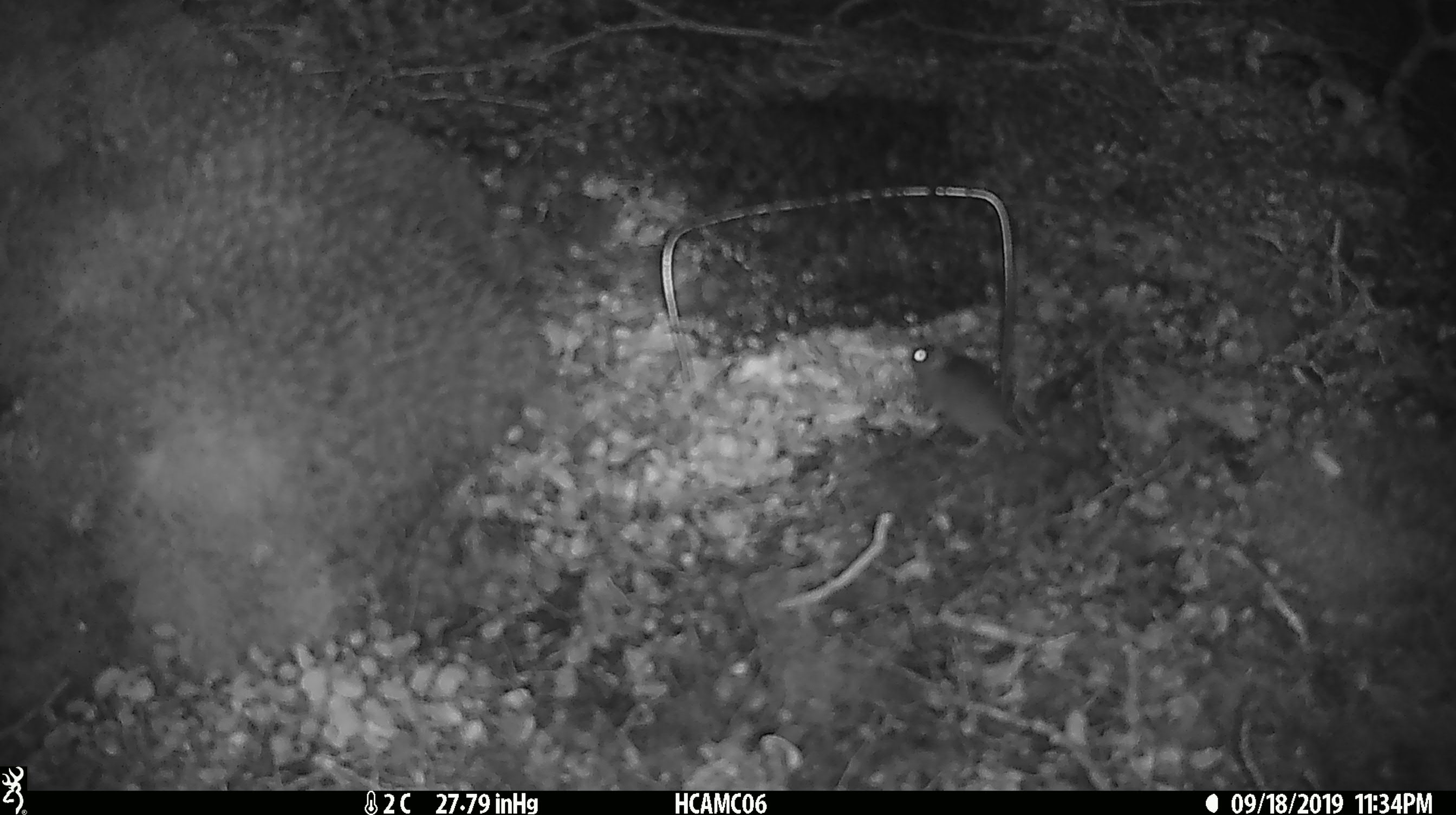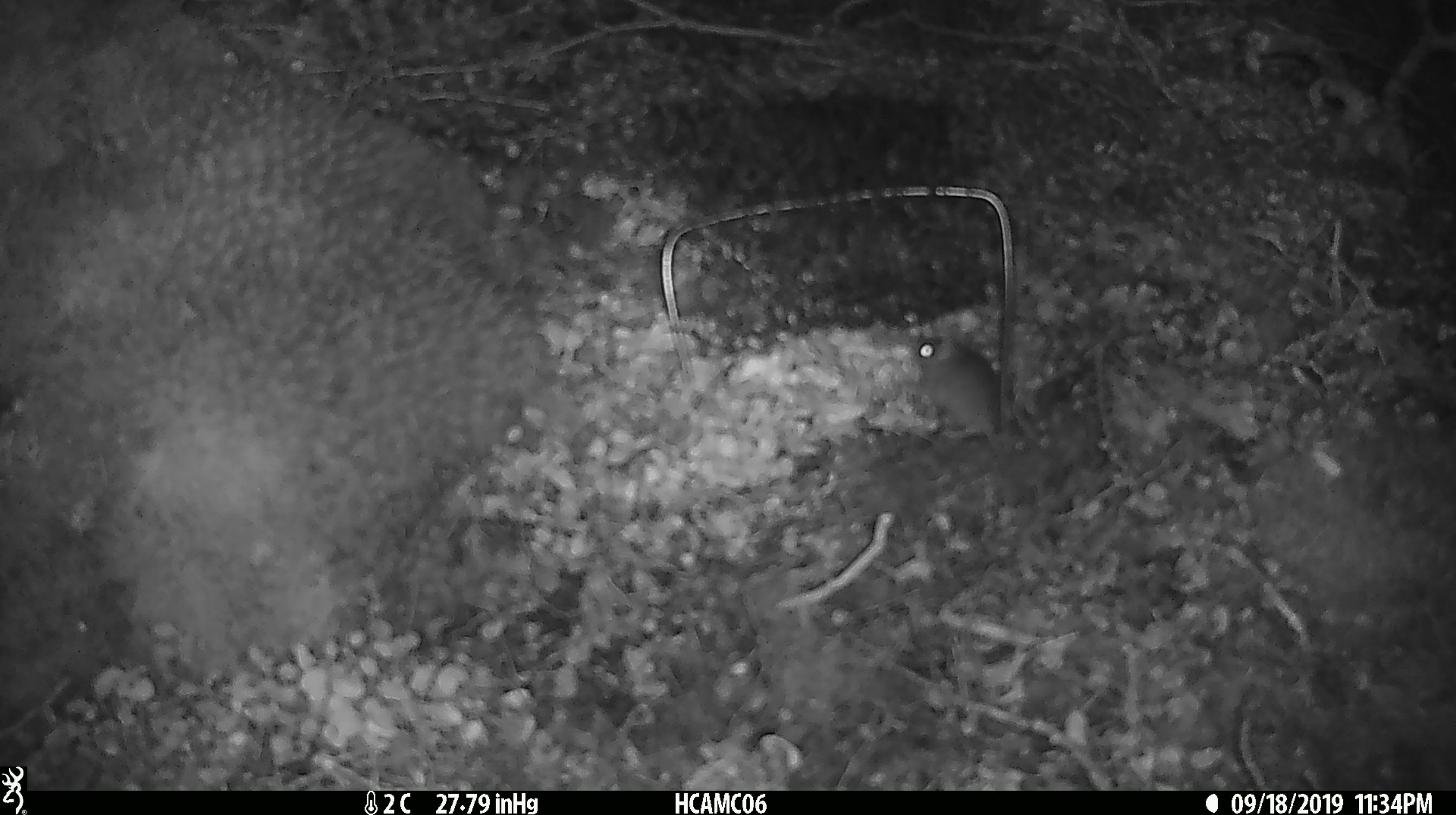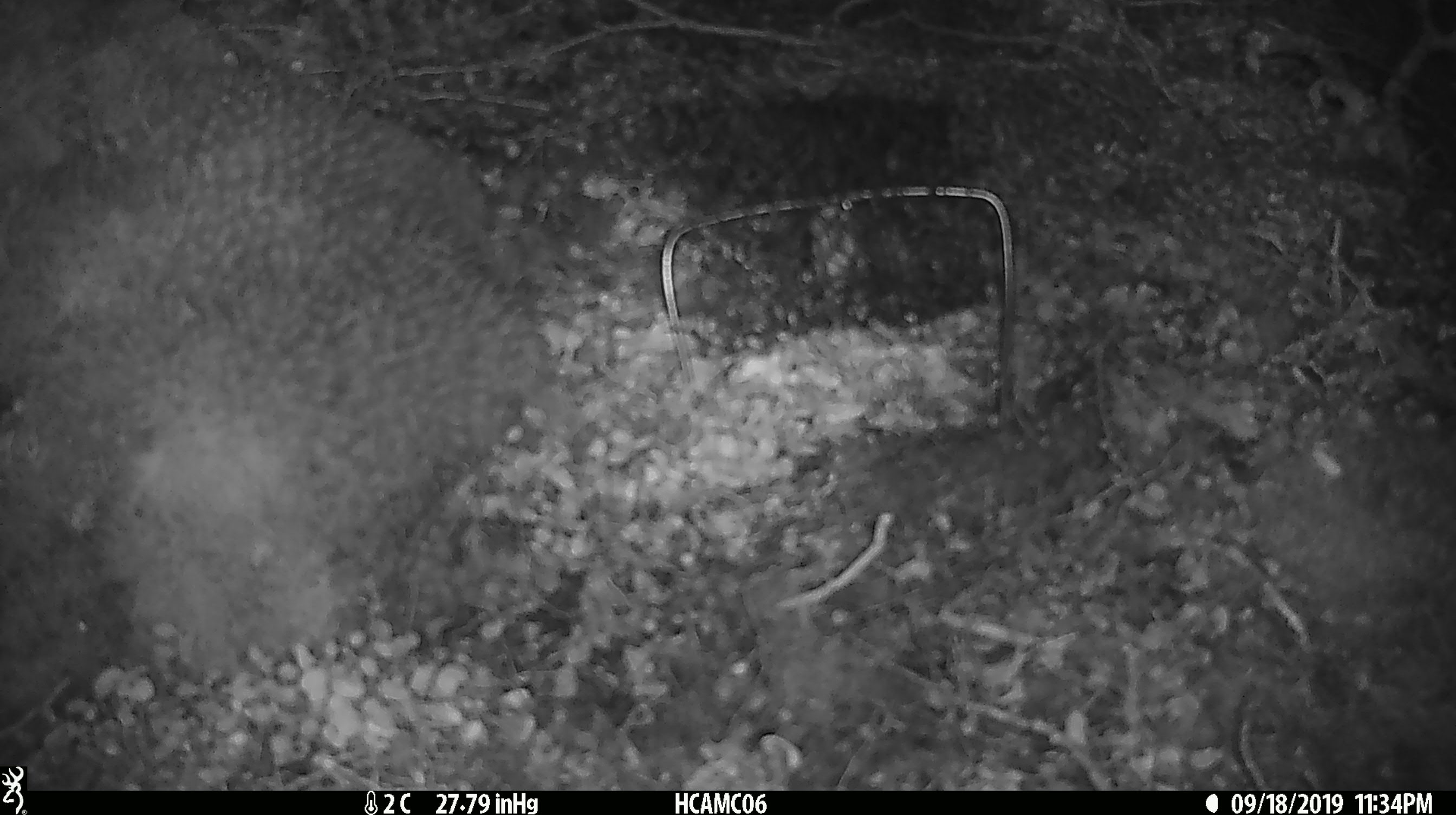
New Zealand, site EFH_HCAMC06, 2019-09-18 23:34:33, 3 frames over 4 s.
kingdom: Animalia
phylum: Chordata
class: Mammalia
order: Rodentia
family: Muridae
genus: Mus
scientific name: Mus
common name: mouse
Mouse (Mus).